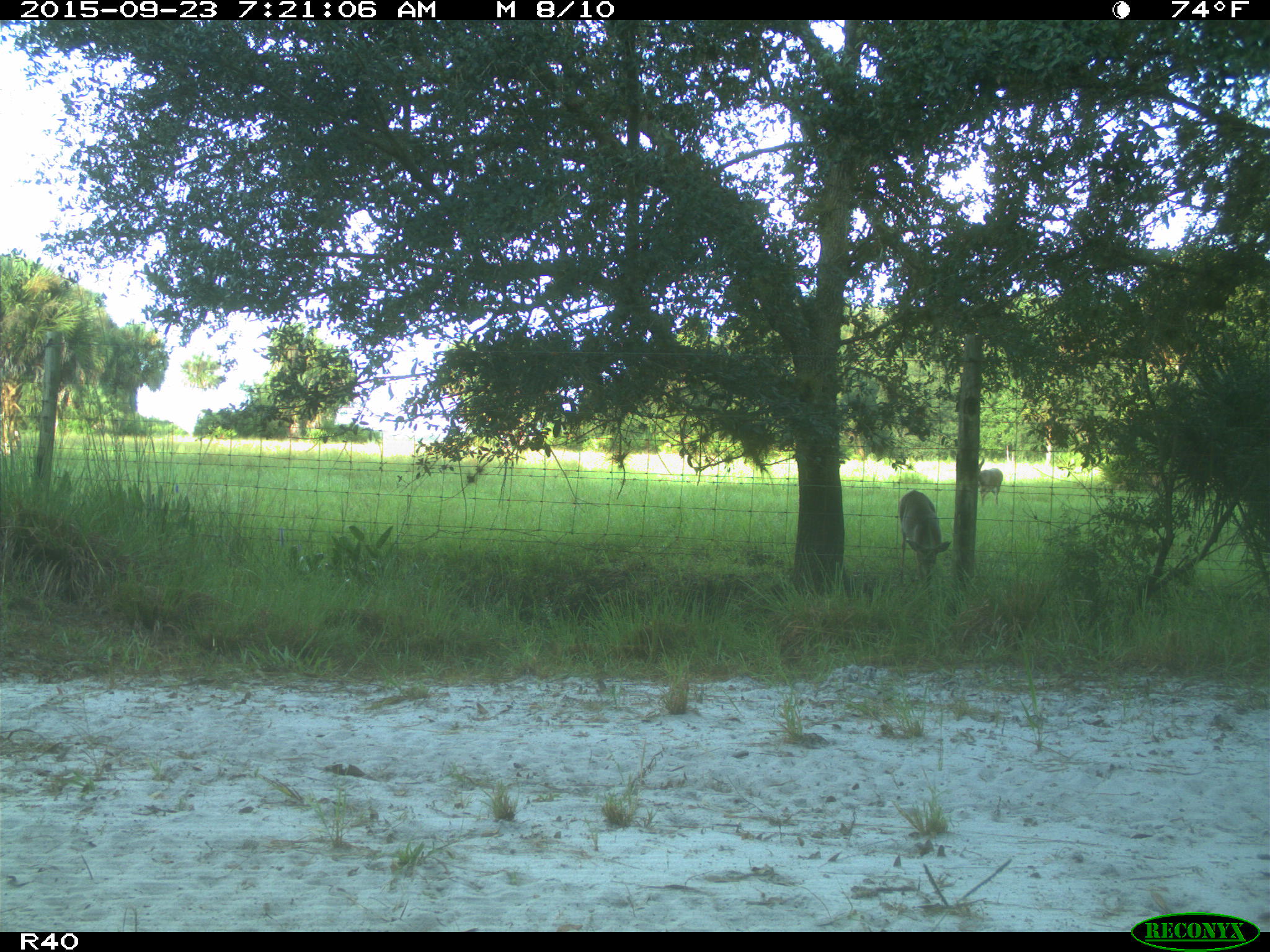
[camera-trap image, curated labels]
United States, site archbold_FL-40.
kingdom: Animalia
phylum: Chordata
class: Mammalia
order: Artiodactyla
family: Cervidae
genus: Odocoileus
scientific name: Odocoileus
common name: deer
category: unidentified deer